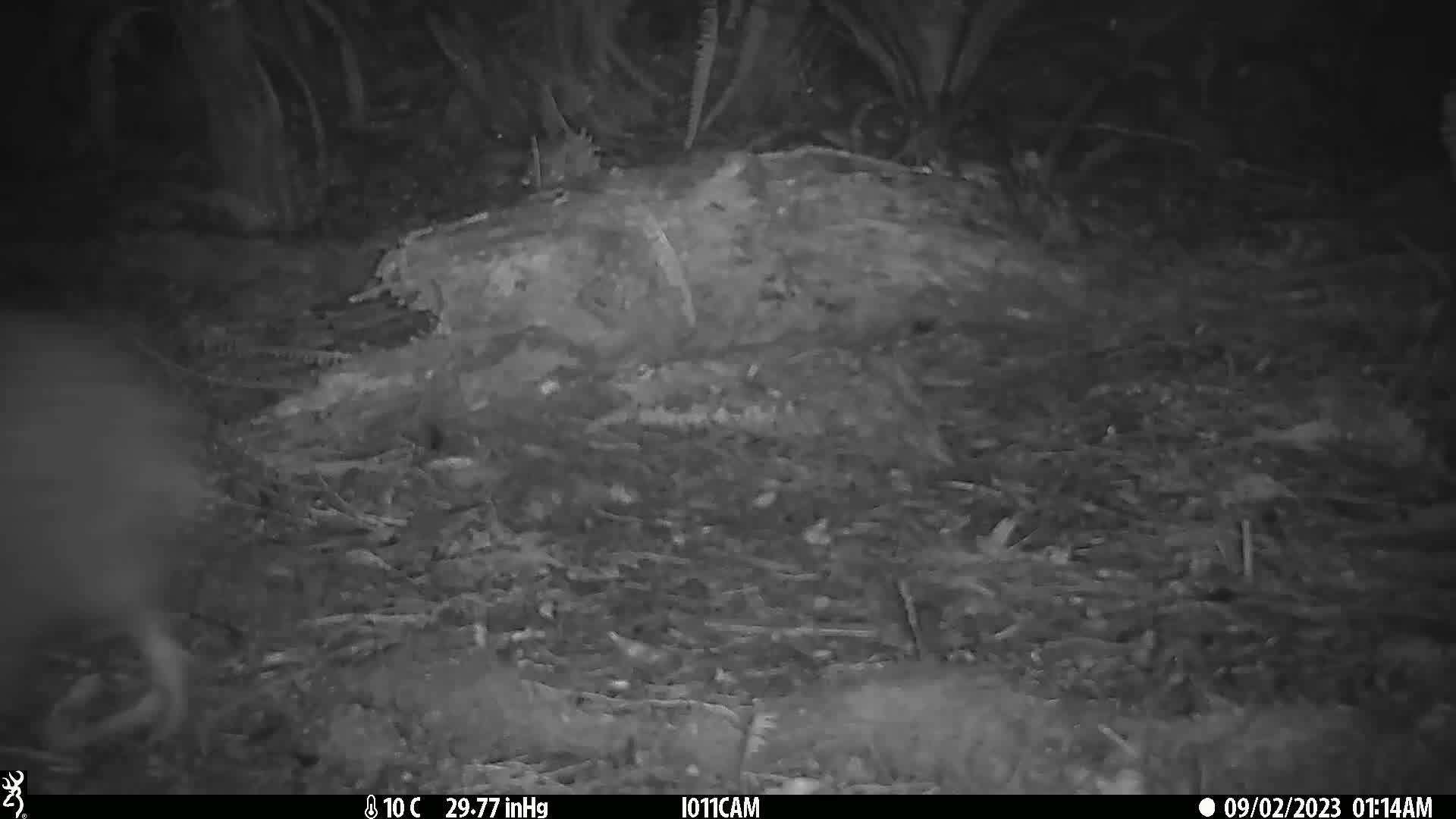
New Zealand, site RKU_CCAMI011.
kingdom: Animalia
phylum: Chordata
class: Aves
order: Apterygiformes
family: Apterygidae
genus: Apteryx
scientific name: Apteryx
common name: kiwi